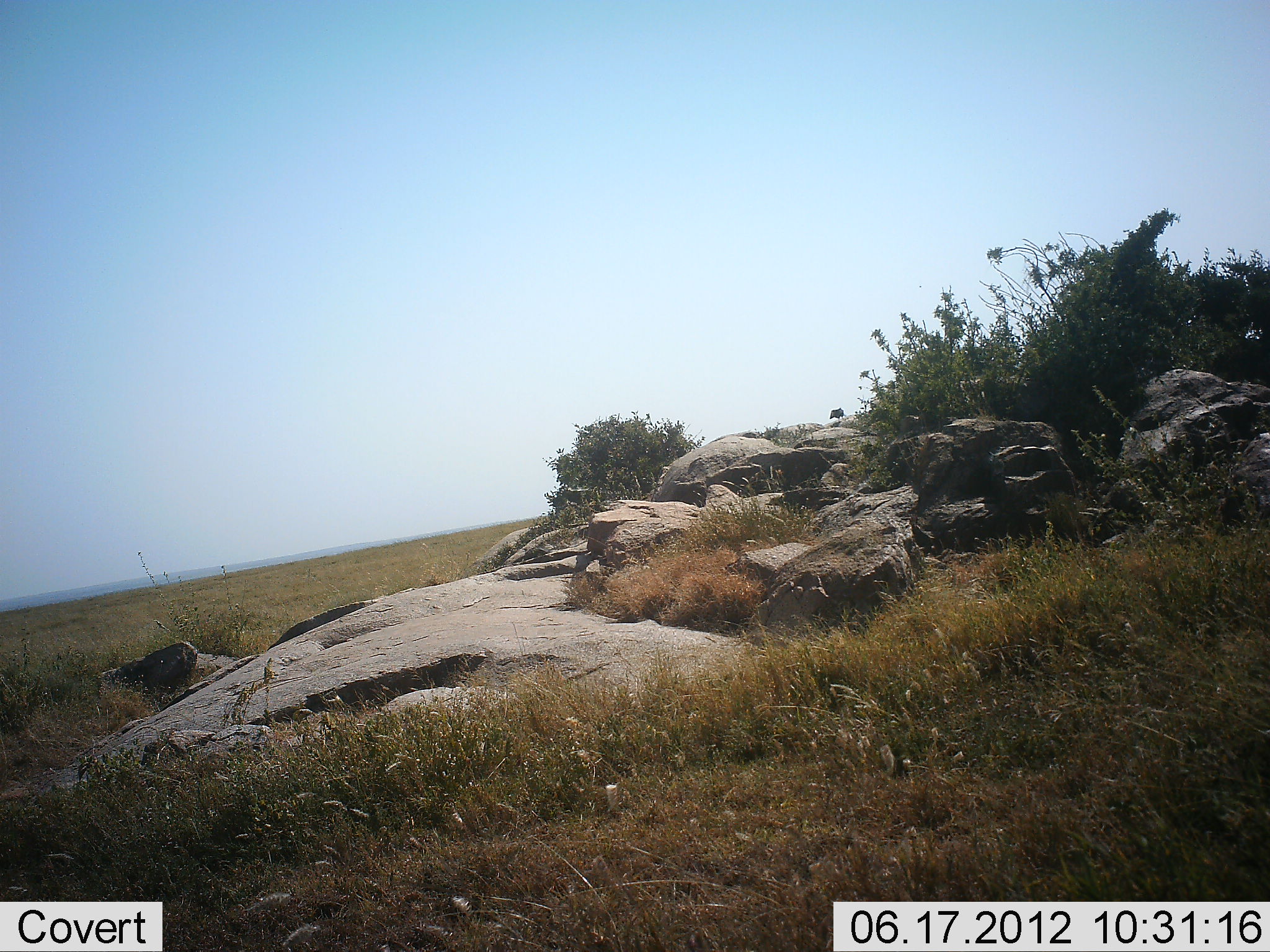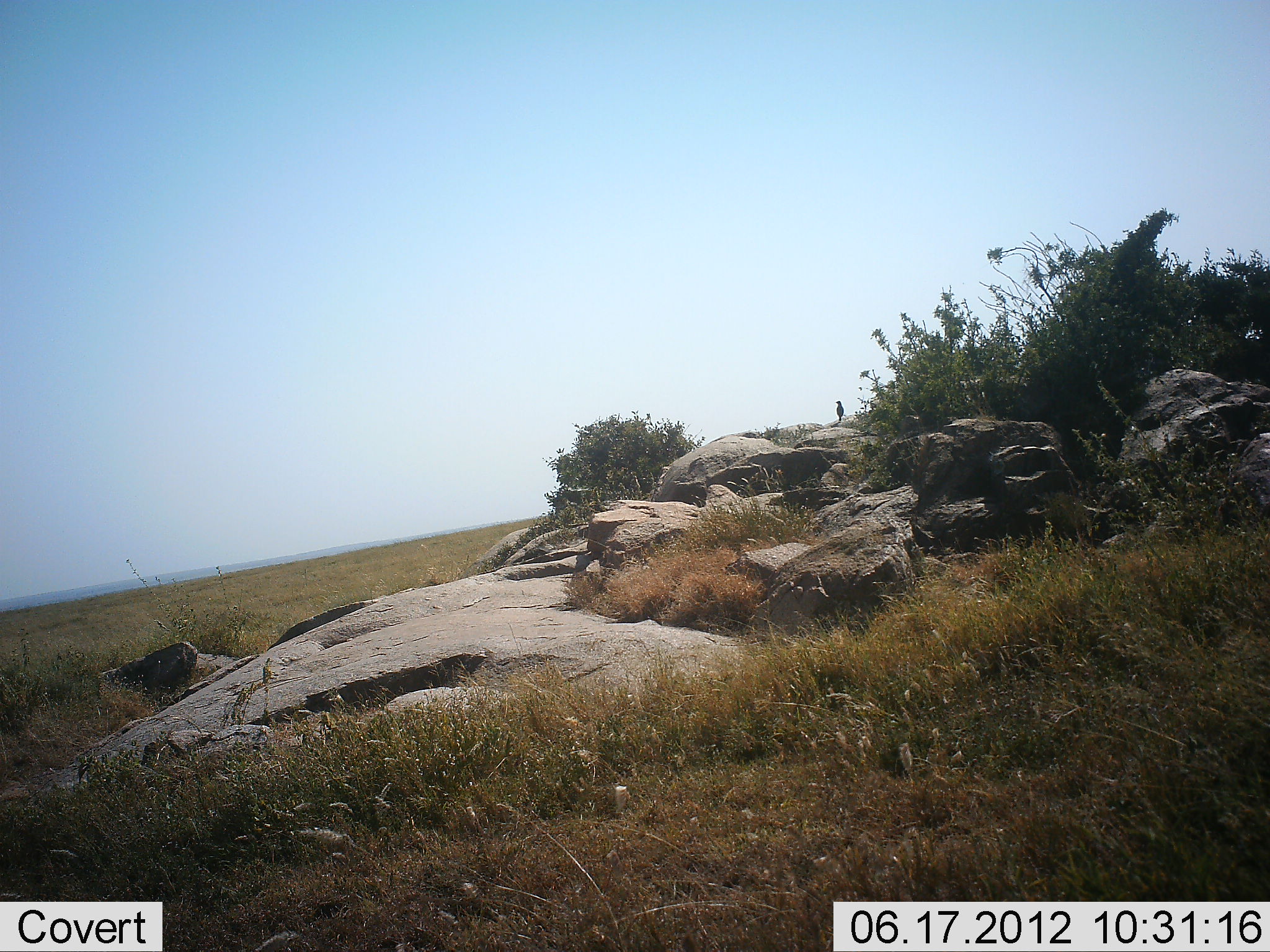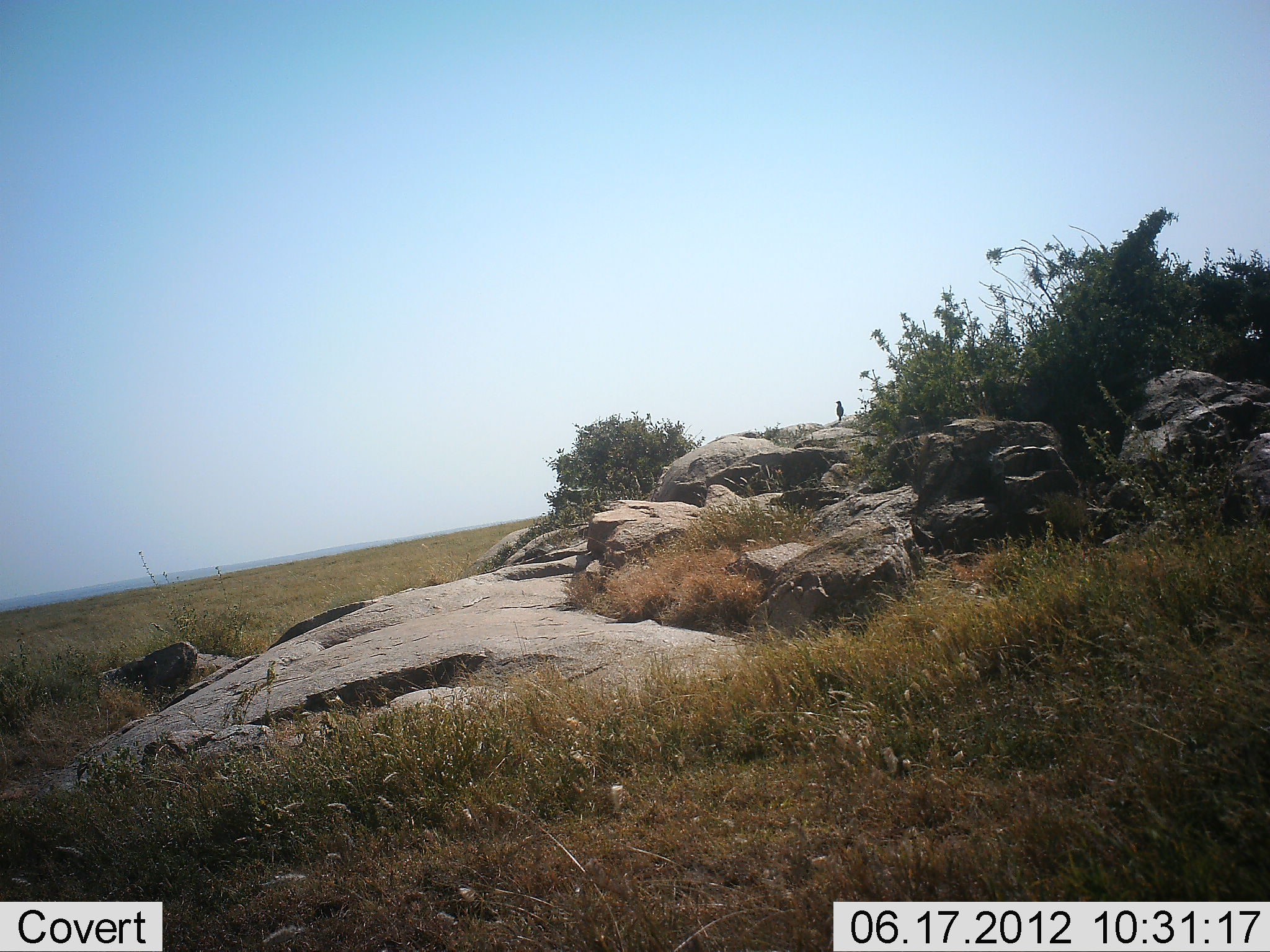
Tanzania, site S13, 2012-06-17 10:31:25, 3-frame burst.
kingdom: Animalia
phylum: Chordata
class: Aves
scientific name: Aves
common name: bird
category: otherbird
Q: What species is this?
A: Otherbird (bird) (Aves).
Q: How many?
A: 1.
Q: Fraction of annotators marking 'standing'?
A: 70%.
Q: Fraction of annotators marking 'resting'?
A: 20%.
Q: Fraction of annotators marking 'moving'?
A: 10%.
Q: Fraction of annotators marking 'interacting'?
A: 0%.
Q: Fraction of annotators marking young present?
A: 0%.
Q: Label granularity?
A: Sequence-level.